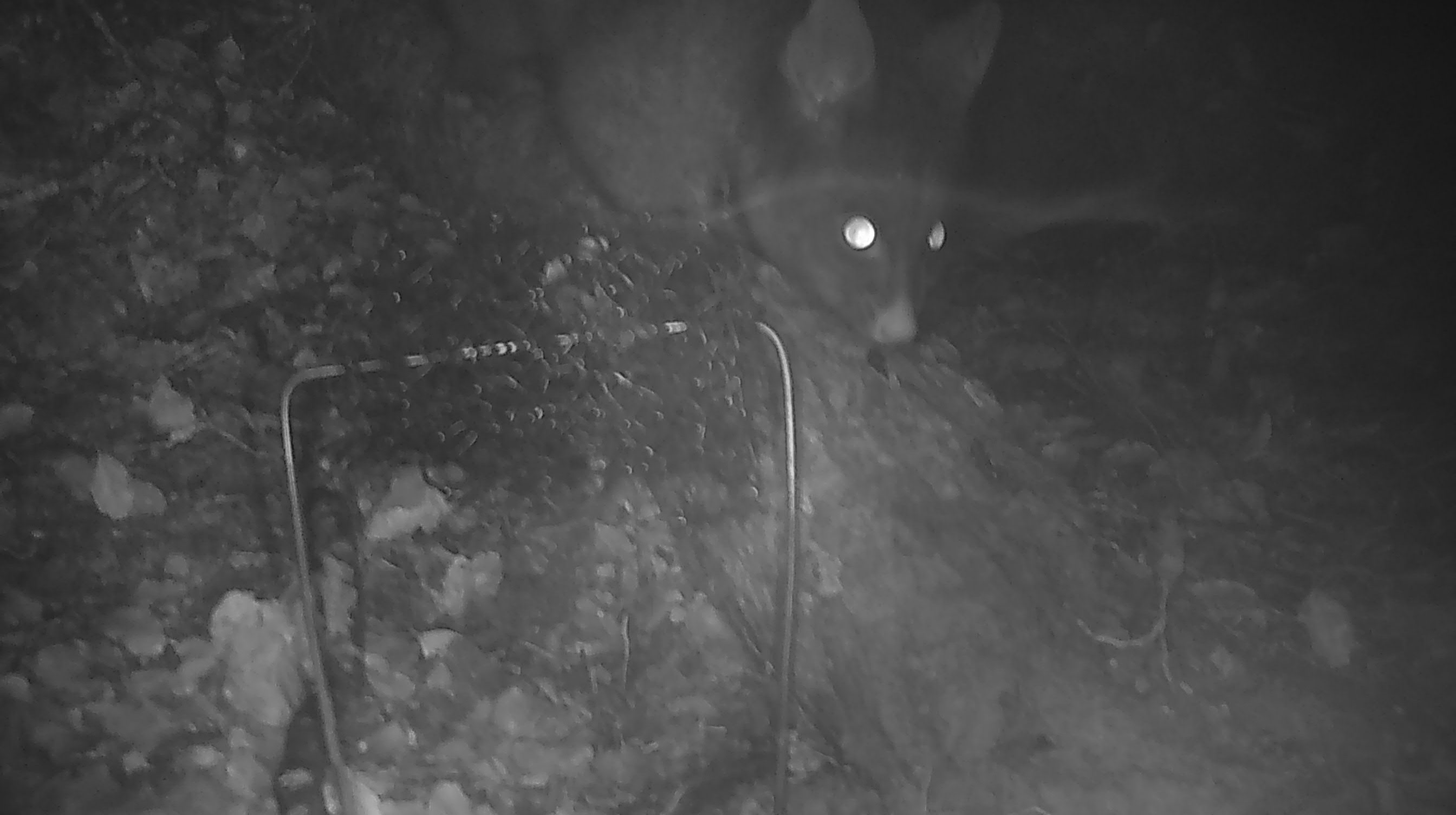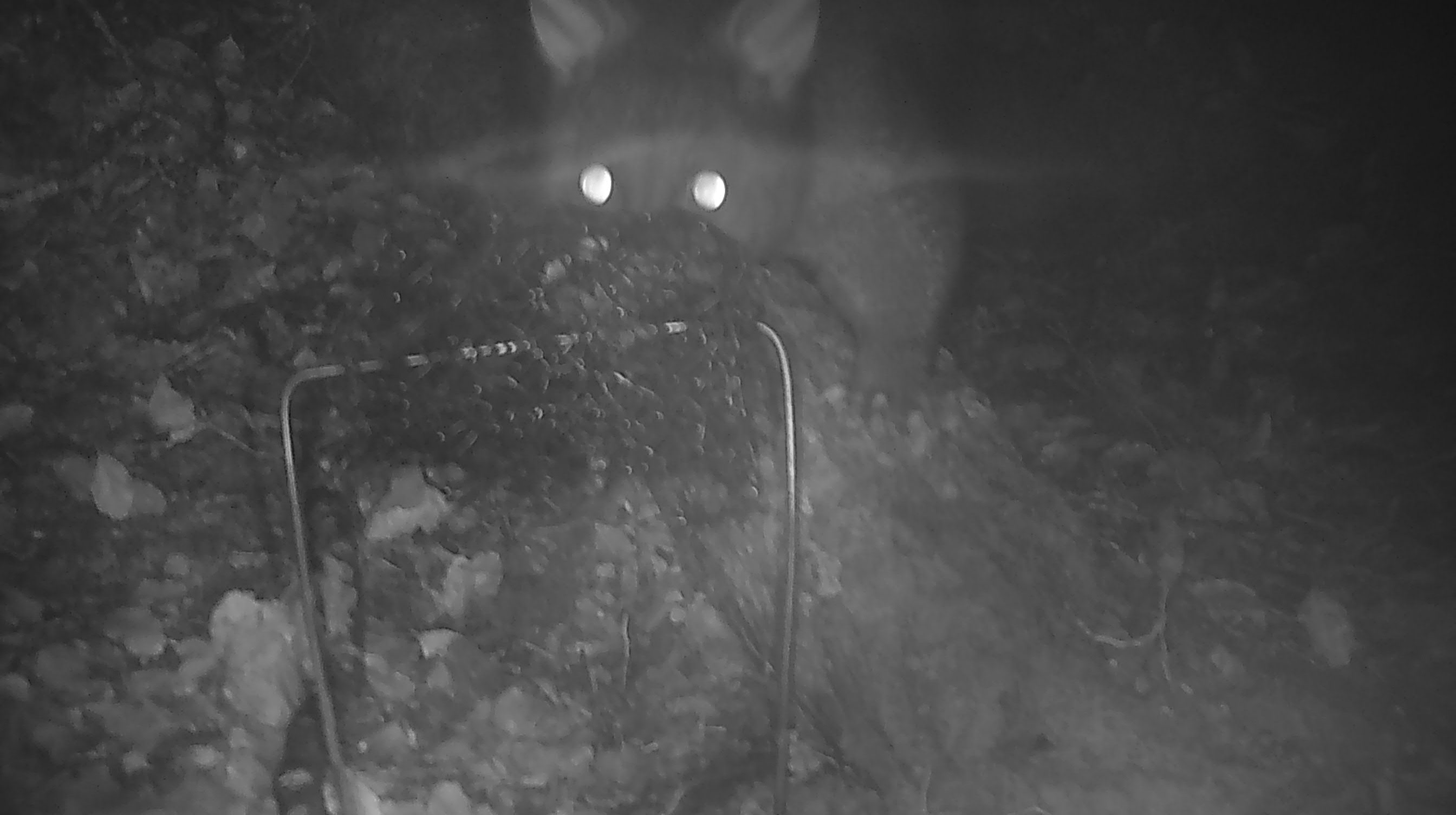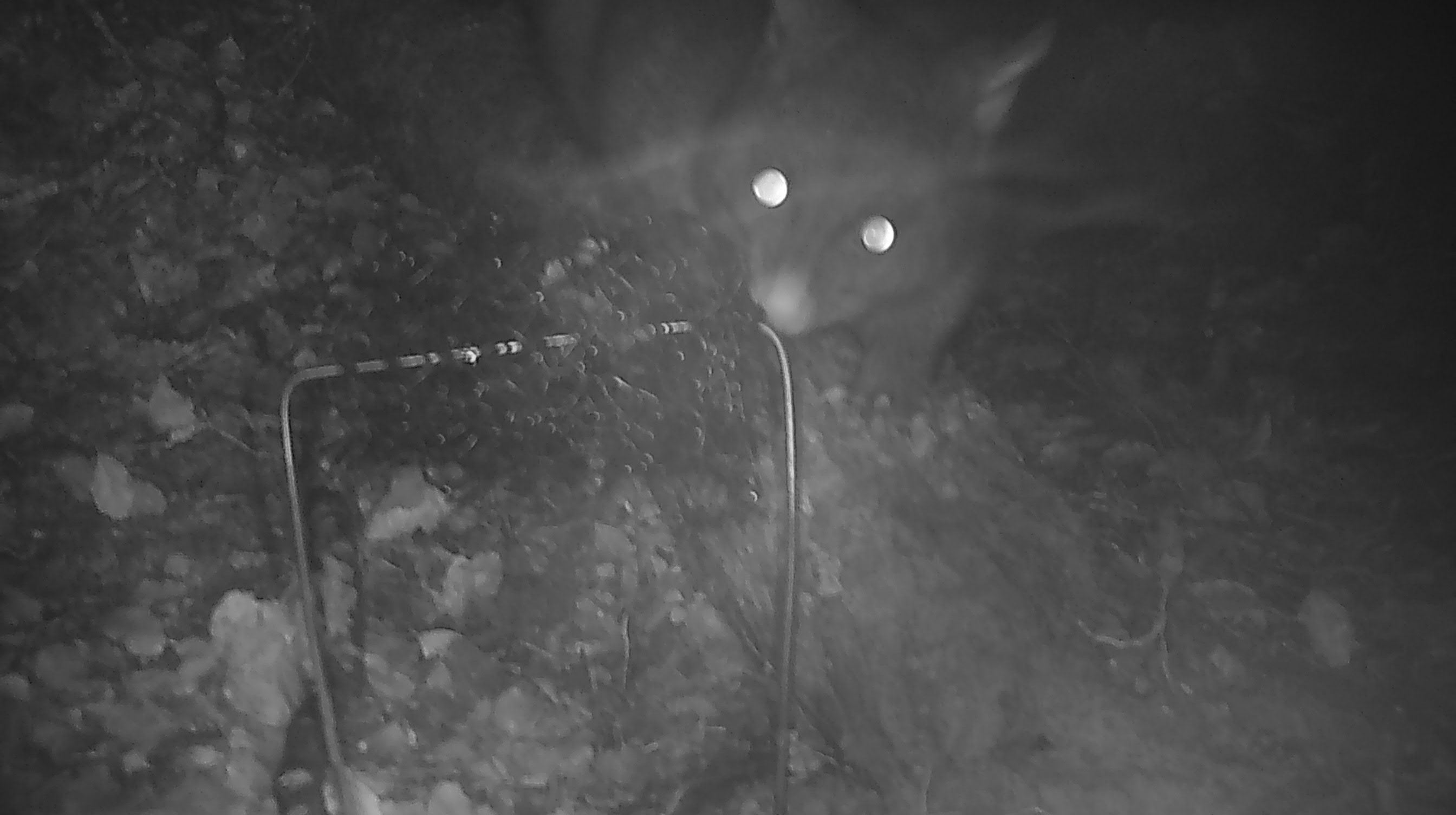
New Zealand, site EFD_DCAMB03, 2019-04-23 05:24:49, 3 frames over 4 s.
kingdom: Animalia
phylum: Chordata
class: Mammalia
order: Diprotodontia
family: Phalangeridae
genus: Trichosurus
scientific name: Trichosurus vulpecula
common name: common brushtail possum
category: possum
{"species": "possum (common brushtail possum) (Trichosurus vulpecula)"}